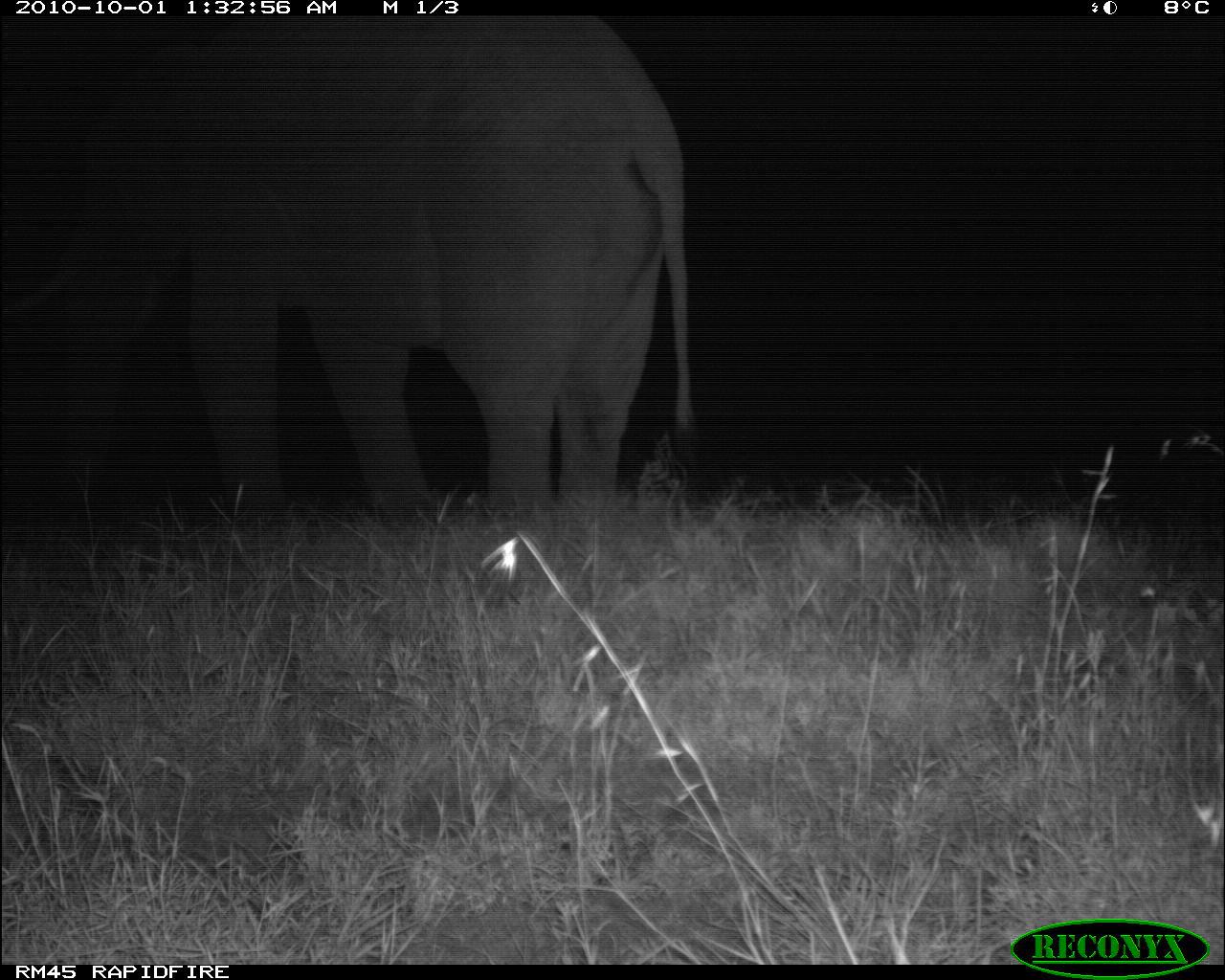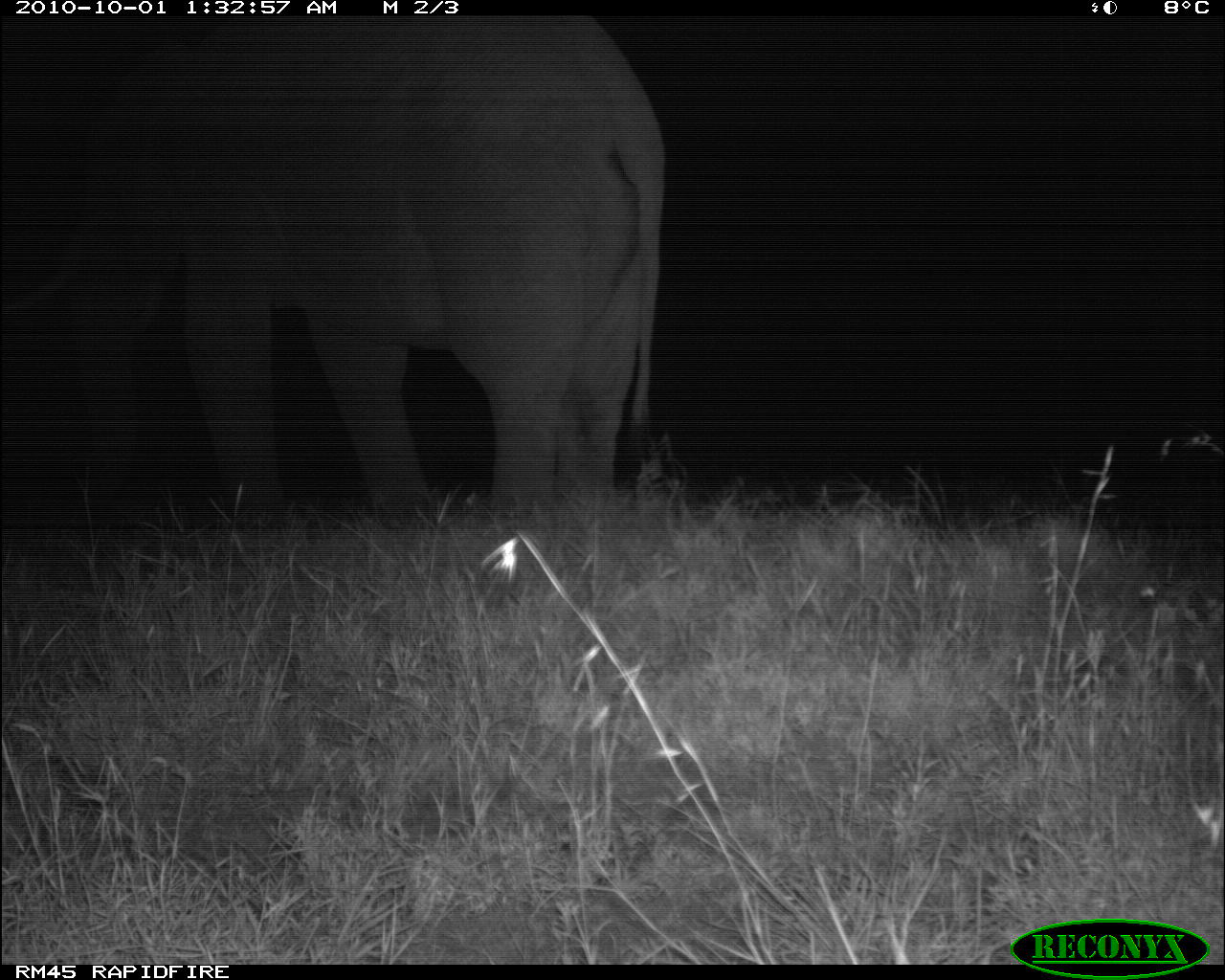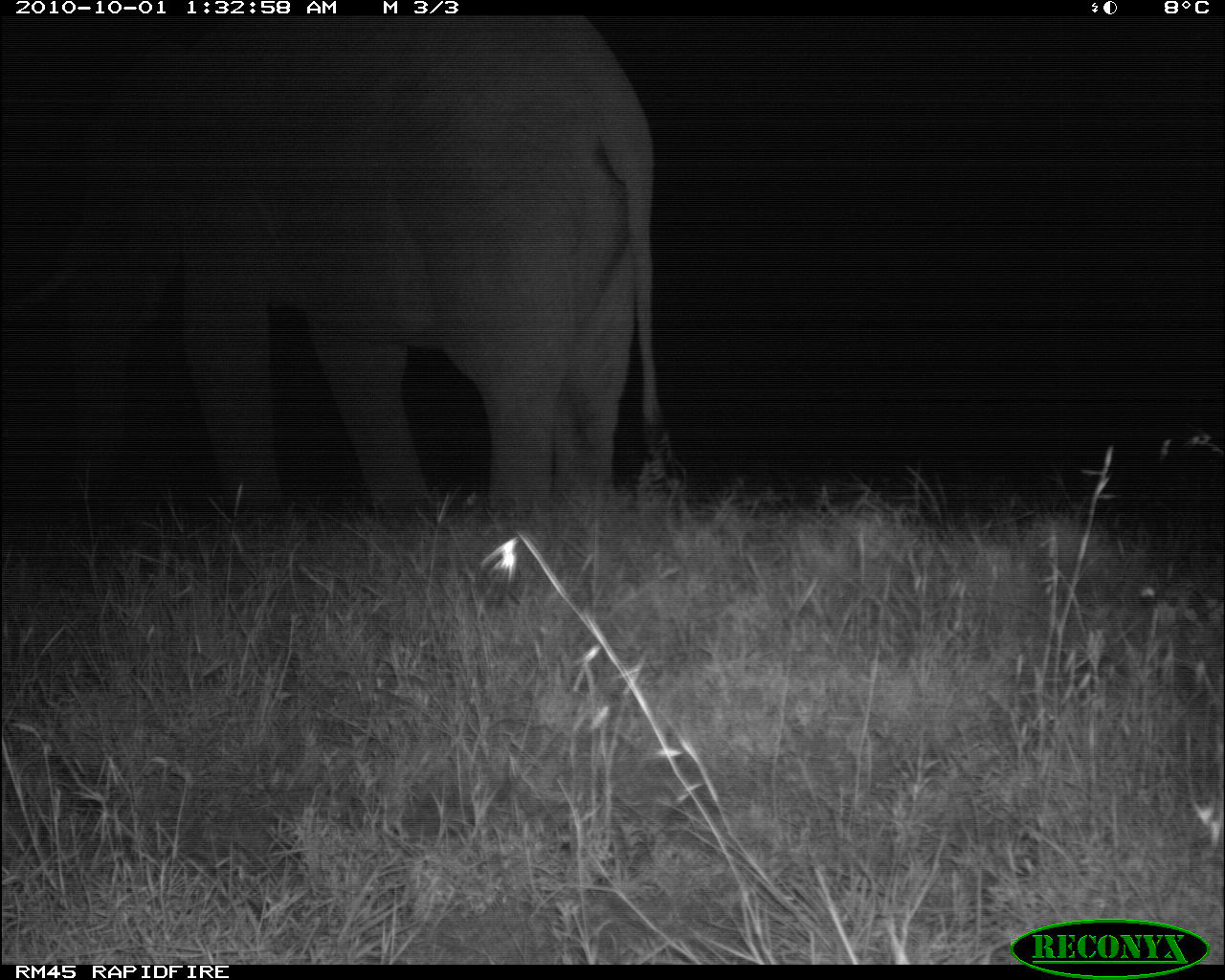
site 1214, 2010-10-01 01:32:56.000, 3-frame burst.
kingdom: Animalia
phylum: Chordata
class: Mammalia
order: Proboscidea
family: Elephantidae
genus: Loxodonta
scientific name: Loxodonta africana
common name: african bush elephant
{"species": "Loxodonta africana (african bush elephant)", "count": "1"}